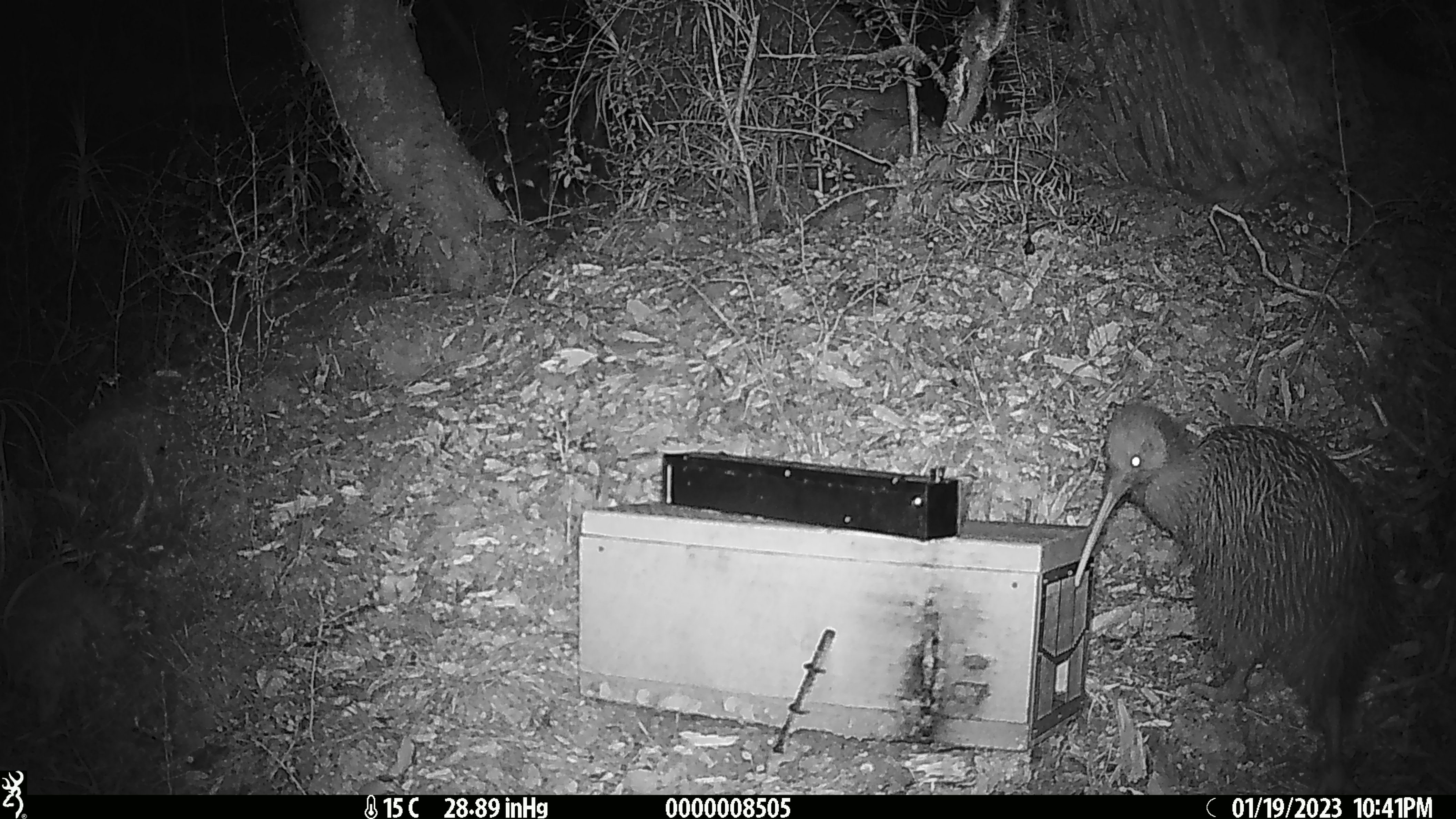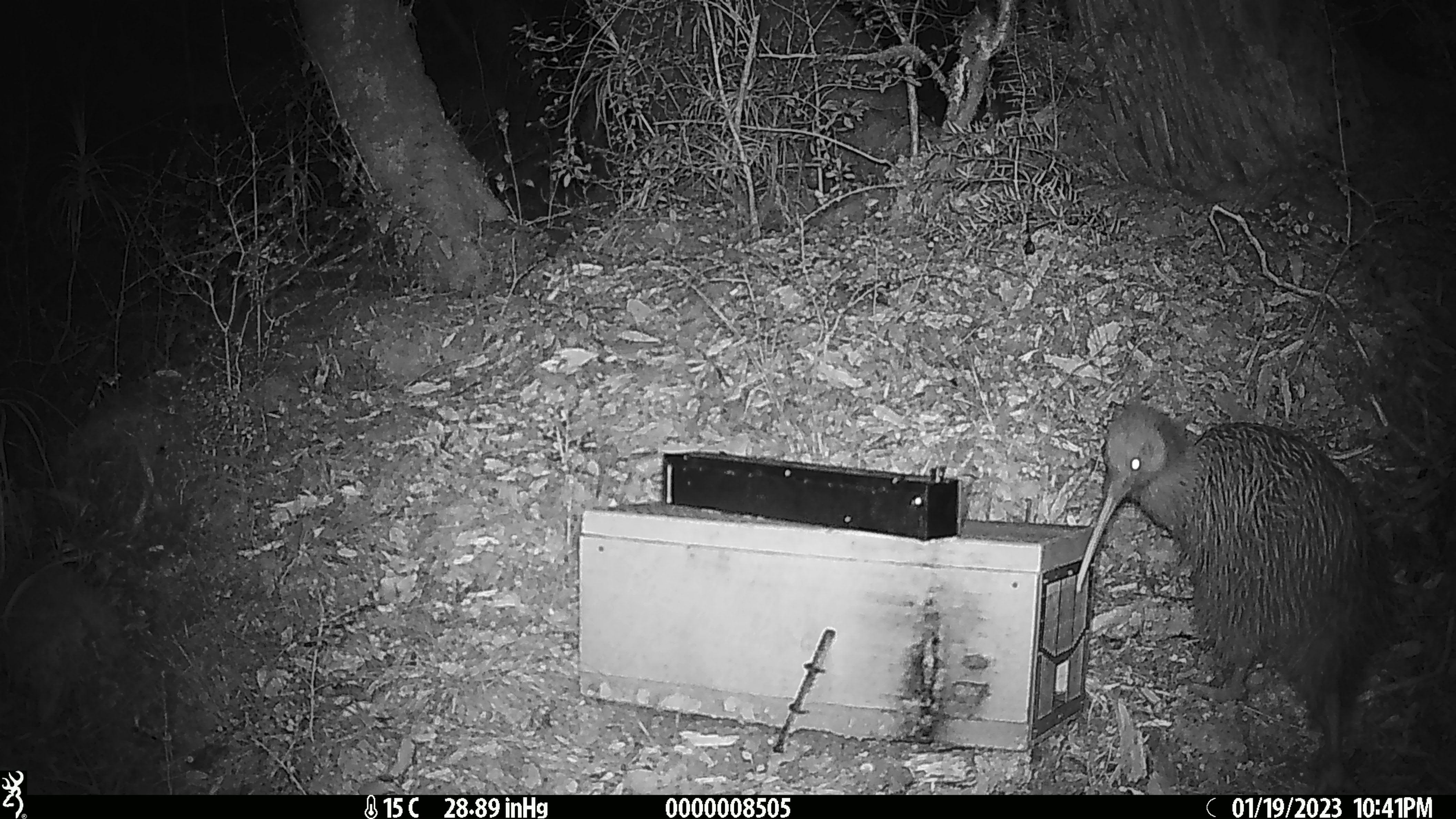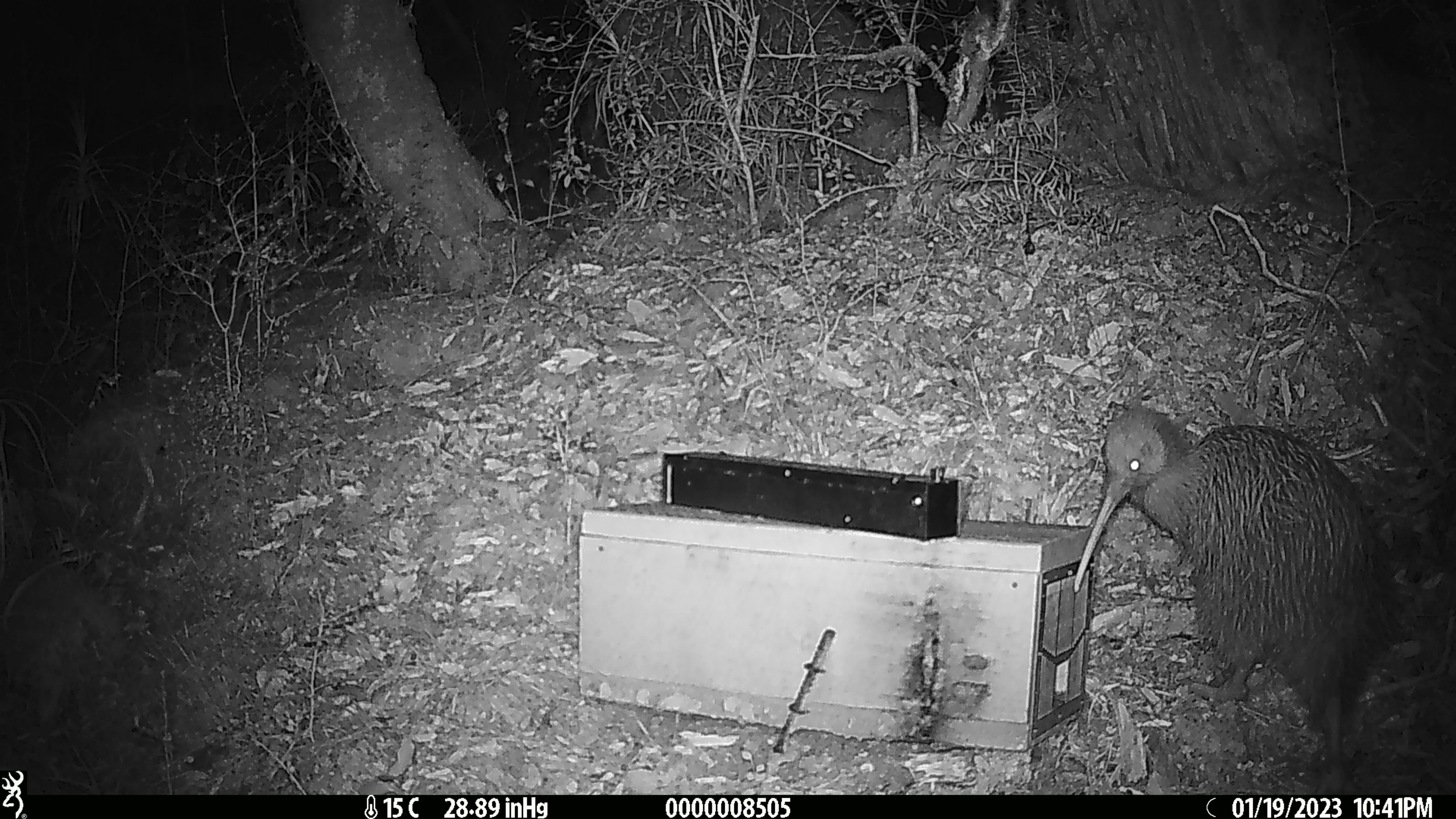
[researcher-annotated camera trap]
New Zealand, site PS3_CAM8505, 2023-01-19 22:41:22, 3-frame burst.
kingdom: Animalia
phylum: Chordata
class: Aves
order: Apterygiformes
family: Apterygidae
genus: Apteryx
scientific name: Apteryx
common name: kiwi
Kiwi (Apteryx).